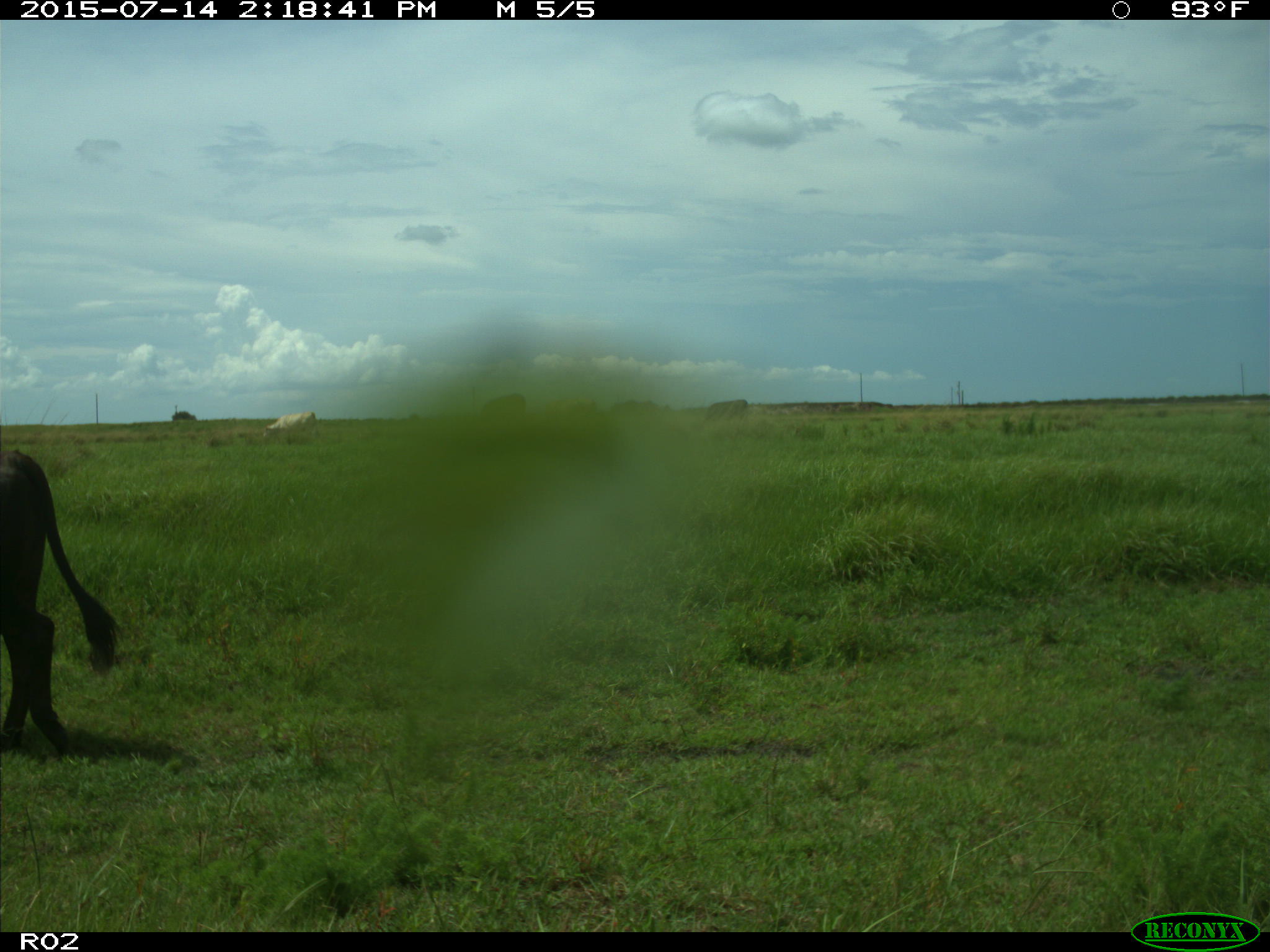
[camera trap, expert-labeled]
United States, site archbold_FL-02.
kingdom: Animalia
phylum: Chordata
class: Mammalia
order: Artiodactyla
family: Bovidae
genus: Bos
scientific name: Bos taurus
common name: domestic cow